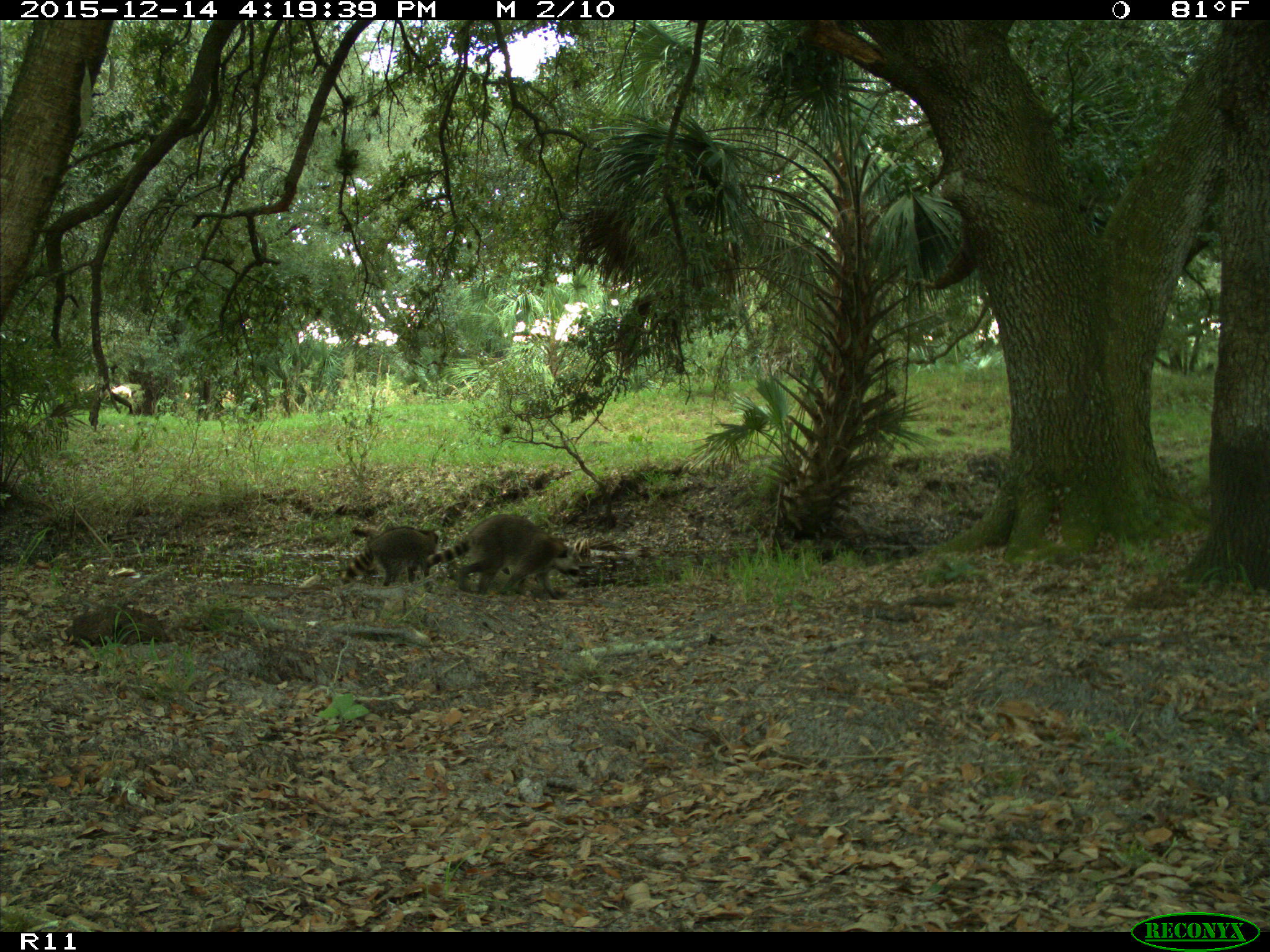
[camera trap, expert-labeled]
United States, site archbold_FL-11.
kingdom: Animalia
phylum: Chordata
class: Mammalia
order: Carnivora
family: Procyonidae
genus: Procyon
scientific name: Procyon lotor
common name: common raccoon